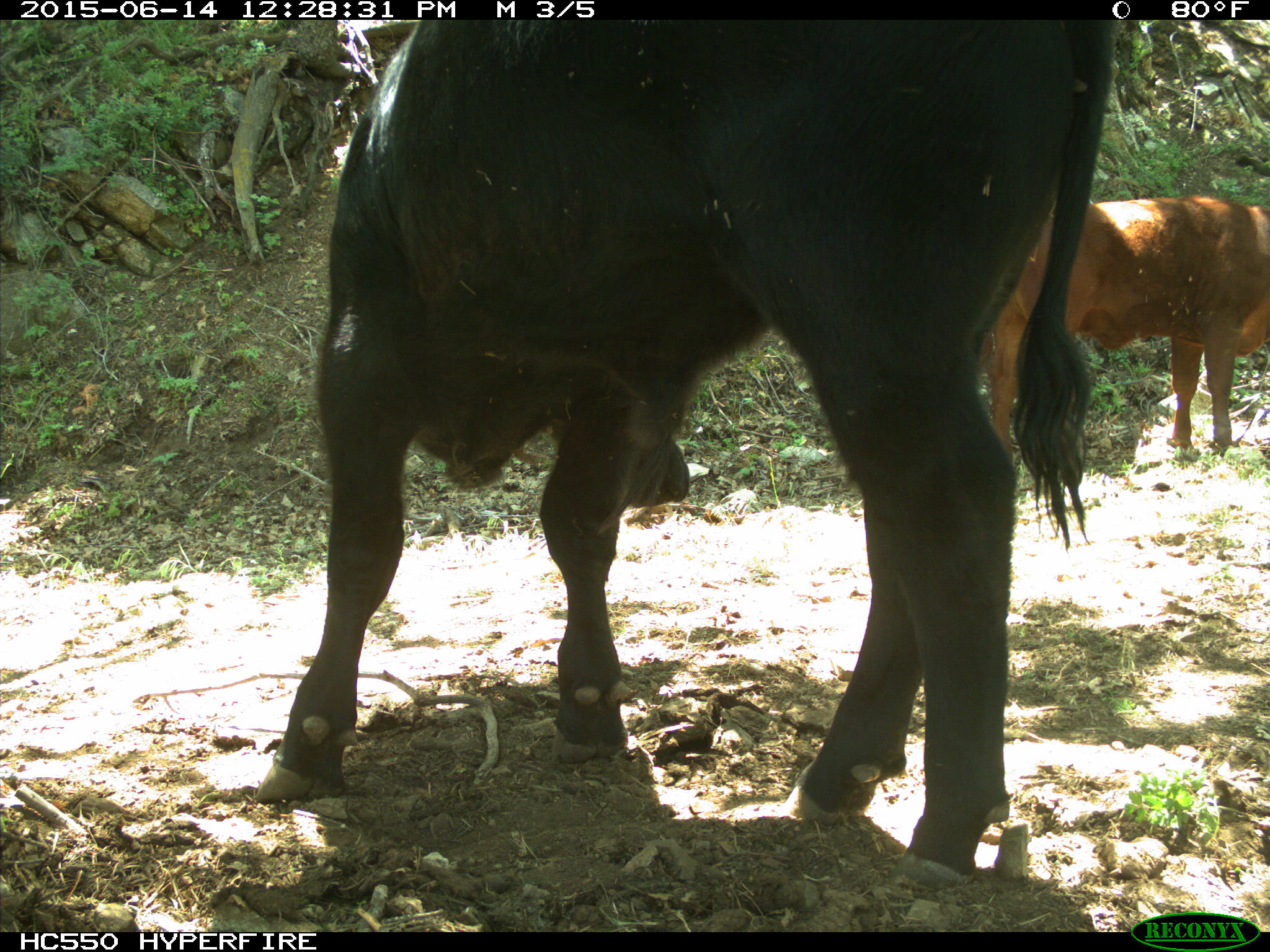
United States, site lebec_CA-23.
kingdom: Animalia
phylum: Chordata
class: Mammalia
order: Artiodactyla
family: Bovidae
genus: Bos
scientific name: Bos taurus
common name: domestic cow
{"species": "Bos taurus (domestic cow)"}